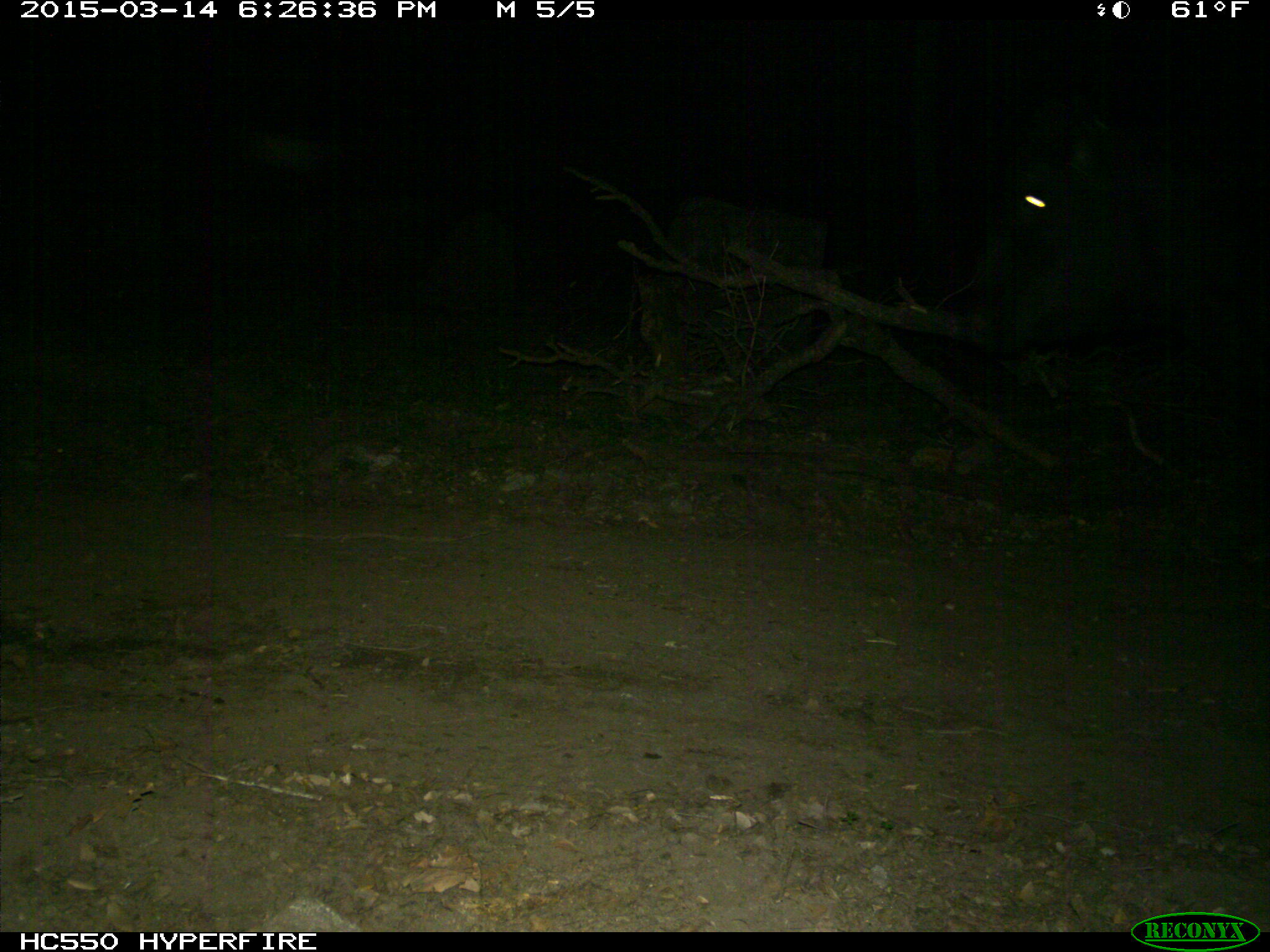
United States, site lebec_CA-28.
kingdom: Animalia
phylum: Chordata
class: Mammalia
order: Artiodactyla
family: Bovidae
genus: Bos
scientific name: Bos taurus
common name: domestic cow